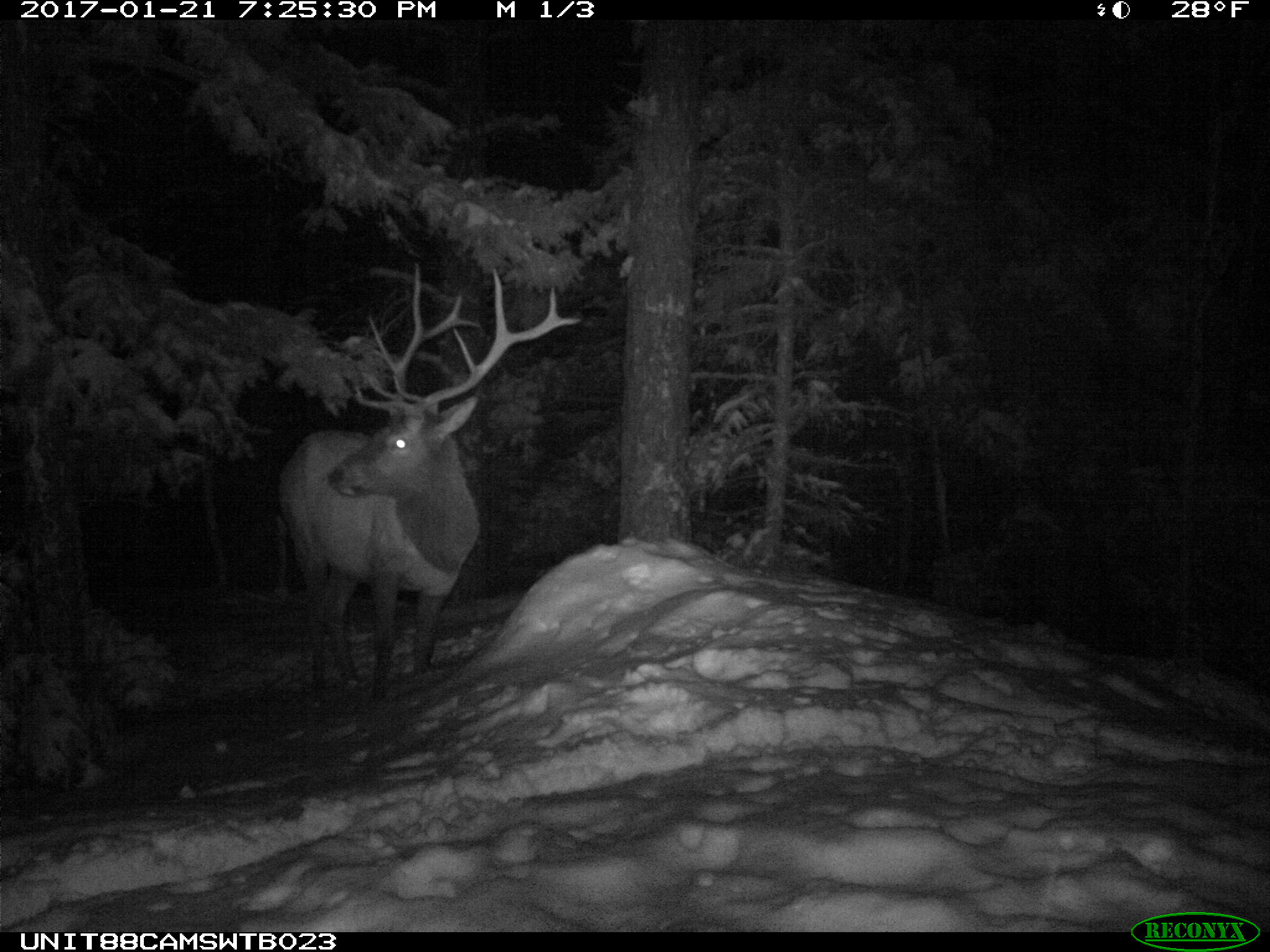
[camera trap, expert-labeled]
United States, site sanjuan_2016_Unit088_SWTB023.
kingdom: Animalia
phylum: Chordata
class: Mammalia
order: Artiodactyla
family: Cervidae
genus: Cervus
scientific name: Cervus elaphus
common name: red deer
Cervus elaphus (red deer).